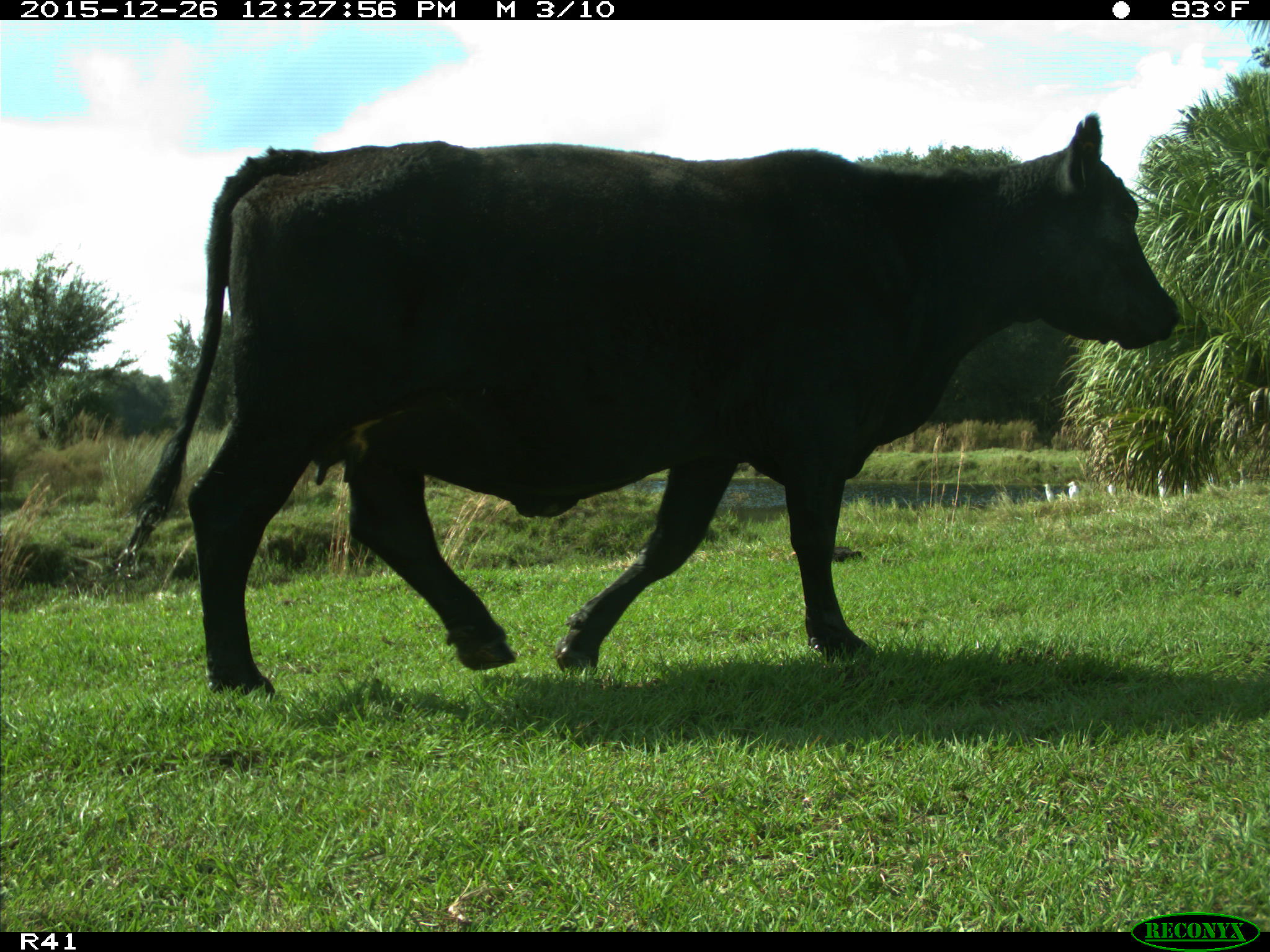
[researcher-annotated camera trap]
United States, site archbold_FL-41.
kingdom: Animalia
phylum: Chordata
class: Mammalia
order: Artiodactyla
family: Bovidae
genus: Bos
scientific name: Bos taurus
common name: domestic cow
Bos taurus (domestic cow).